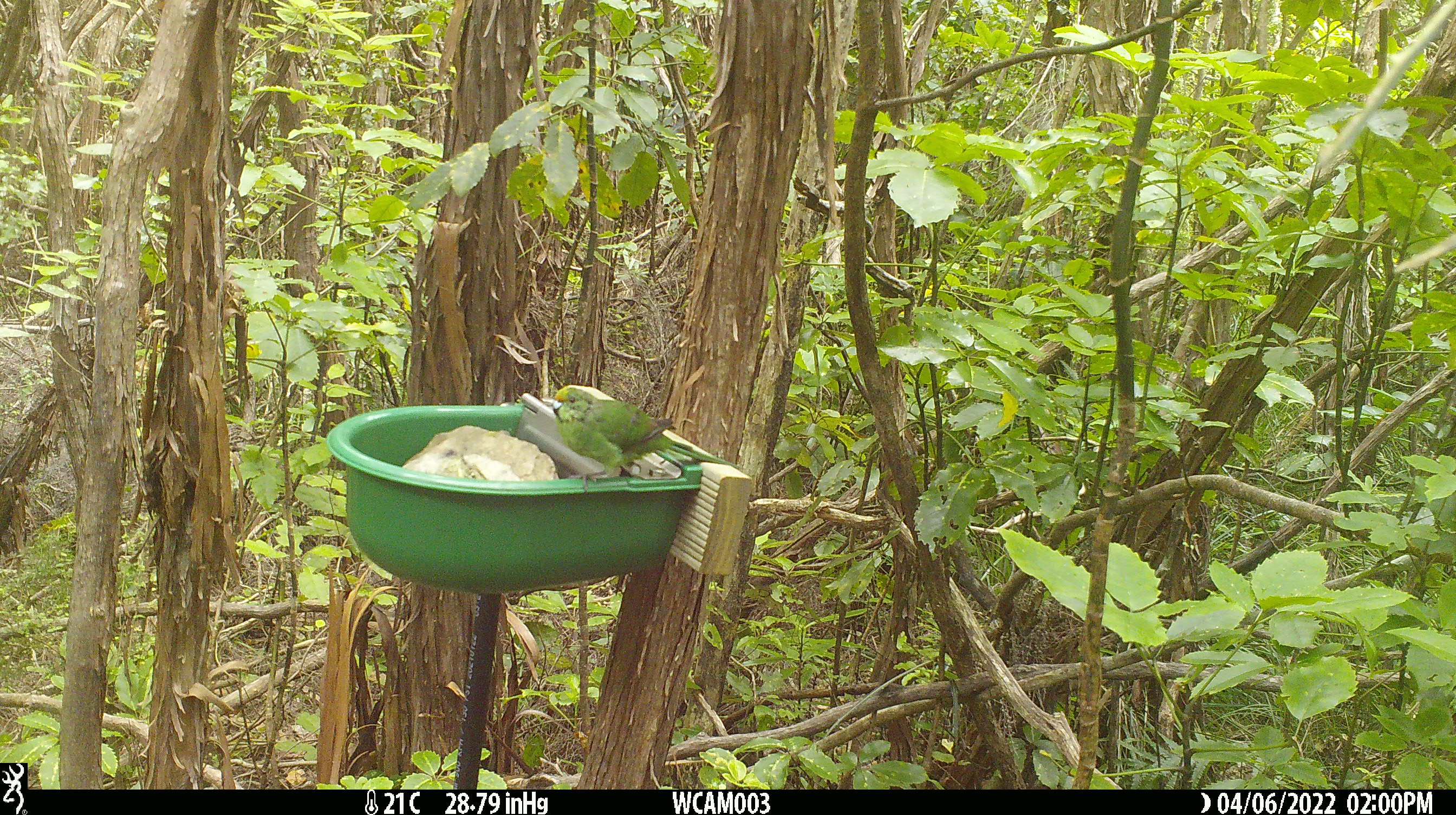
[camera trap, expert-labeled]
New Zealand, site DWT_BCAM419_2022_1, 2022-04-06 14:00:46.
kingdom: Animalia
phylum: Chordata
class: Aves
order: Psittaciformes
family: Psittaculidae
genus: Cyanoramphus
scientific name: Cyanoramphus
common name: parakeet